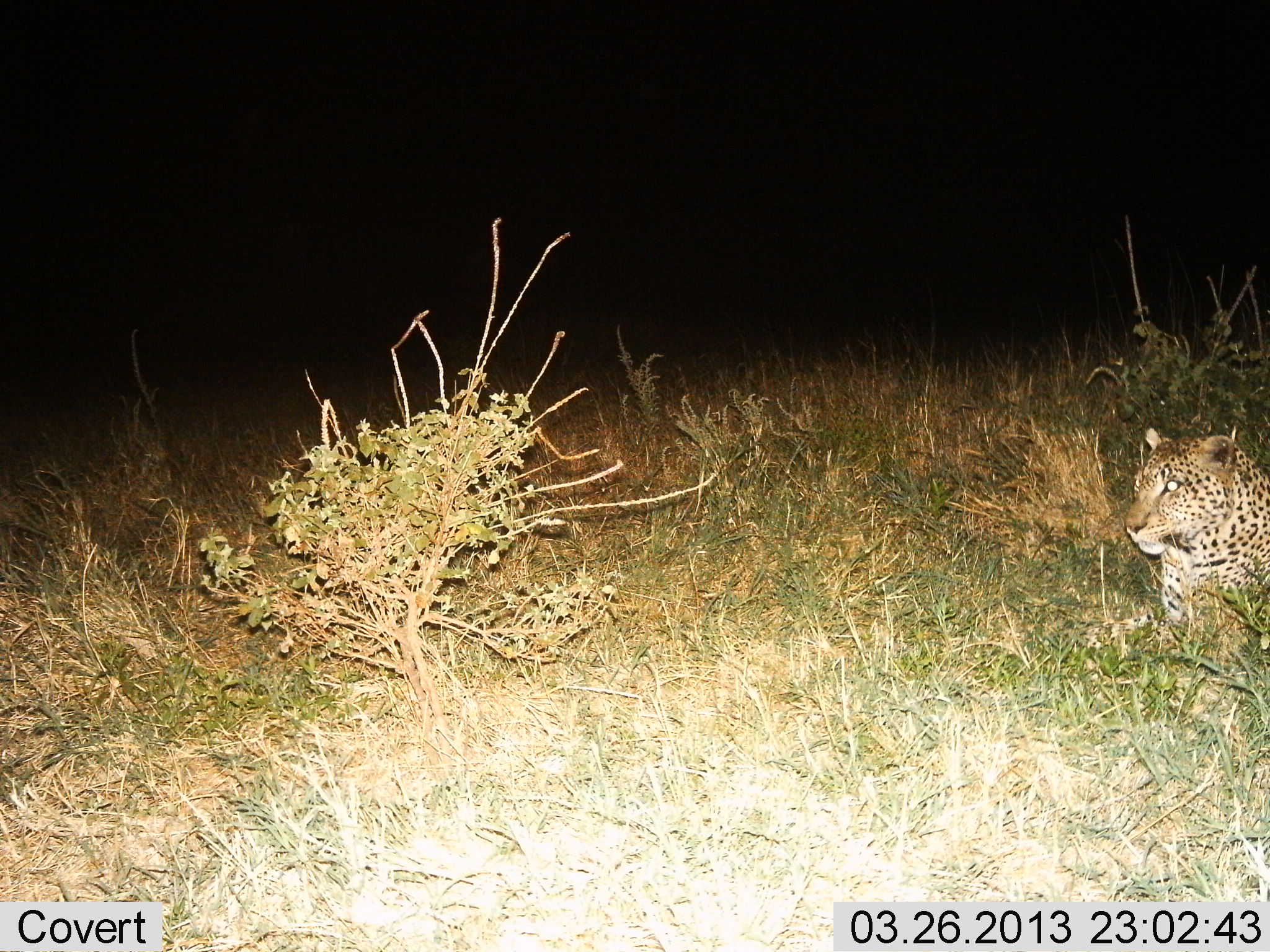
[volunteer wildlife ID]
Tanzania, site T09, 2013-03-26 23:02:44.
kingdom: Animalia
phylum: Chordata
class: Mammalia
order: Carnivora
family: Felidae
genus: Panthera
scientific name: Panthera pardus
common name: leopard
Leopard (Panthera pardus), count 1. Behavior (volunteer vote fractions): standing 11%, resting 86%, moving 3%, interacting 3%. Young present (vote fraction): 0%. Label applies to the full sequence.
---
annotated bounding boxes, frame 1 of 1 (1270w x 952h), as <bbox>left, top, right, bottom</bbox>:
animal: <bbox>1120, 425, 1270, 675</bbox>